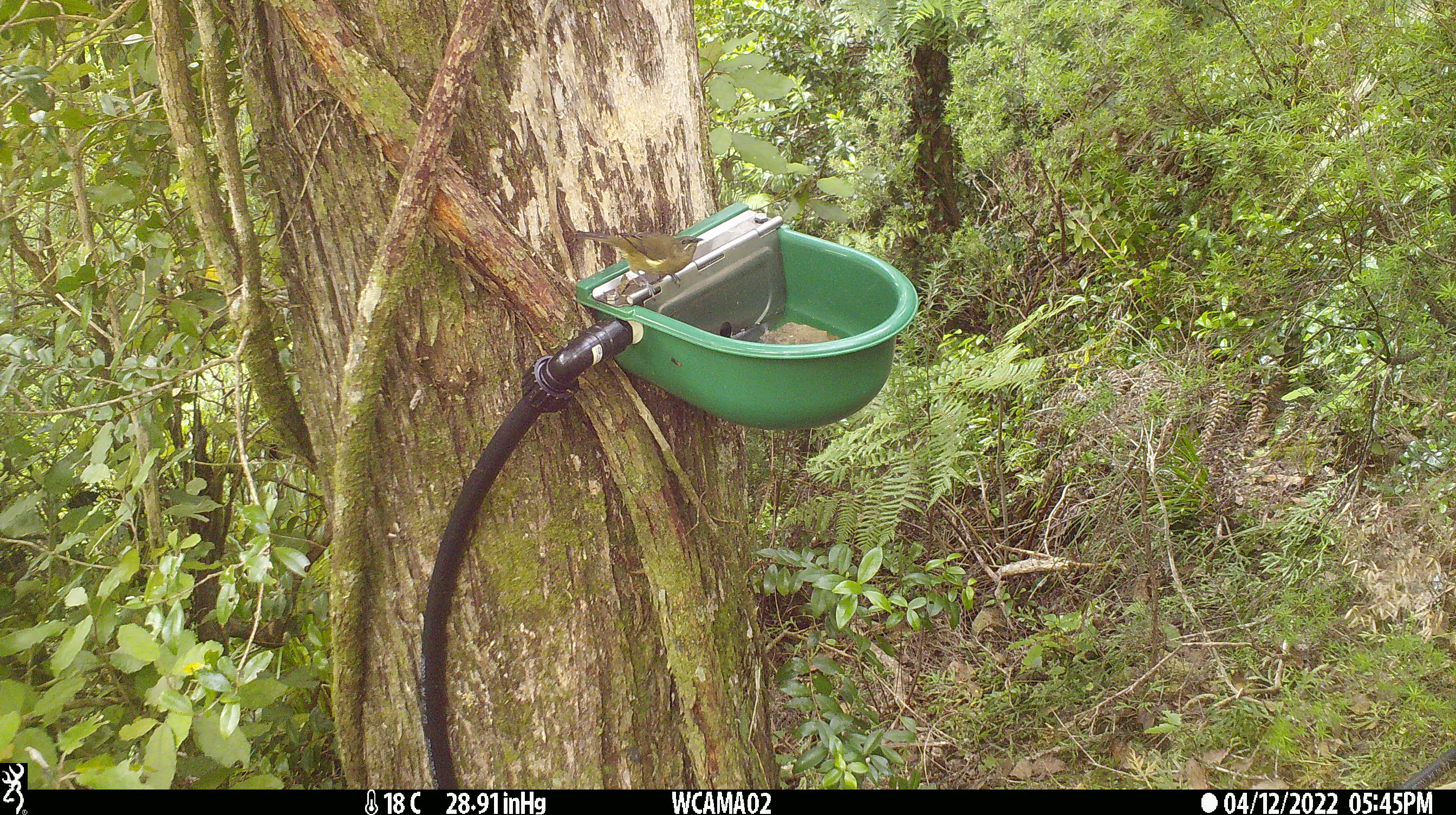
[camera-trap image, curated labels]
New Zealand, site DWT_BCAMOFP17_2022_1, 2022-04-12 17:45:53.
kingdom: Animalia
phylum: Chordata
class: Aves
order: Passeriformes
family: Meliphagidae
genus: Anthornis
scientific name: Anthornis melanura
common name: new zealand bellbird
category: bellbird